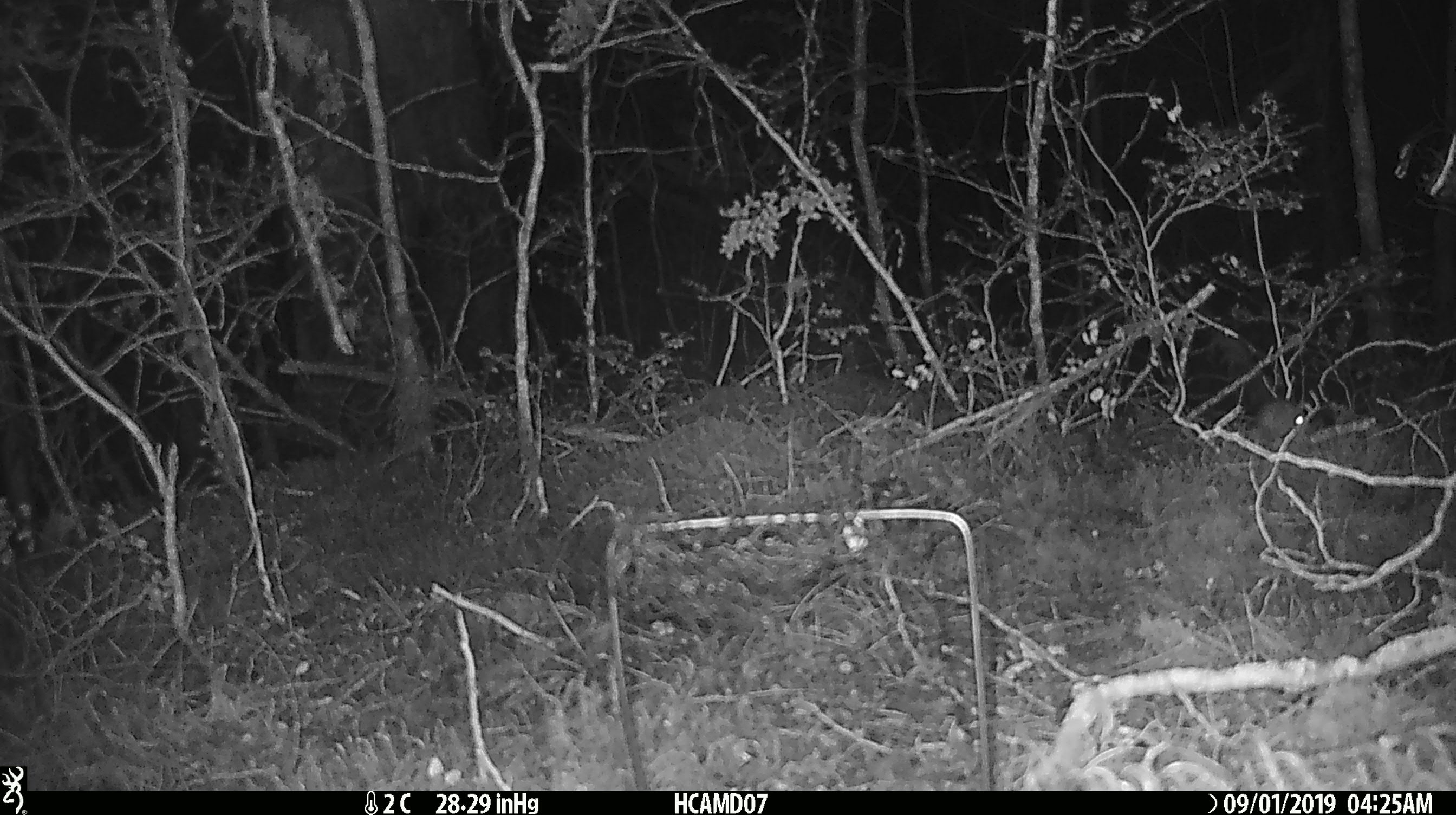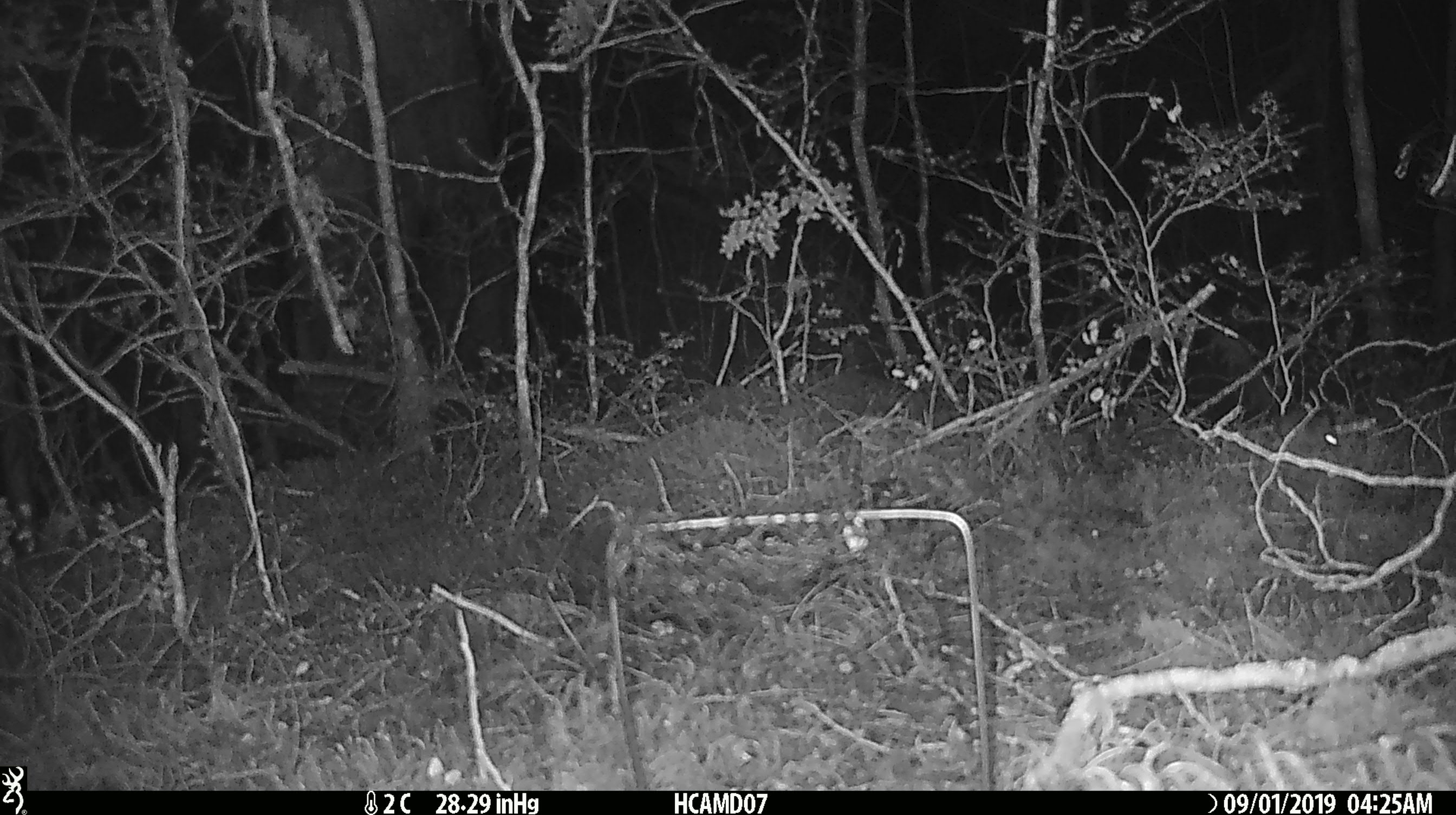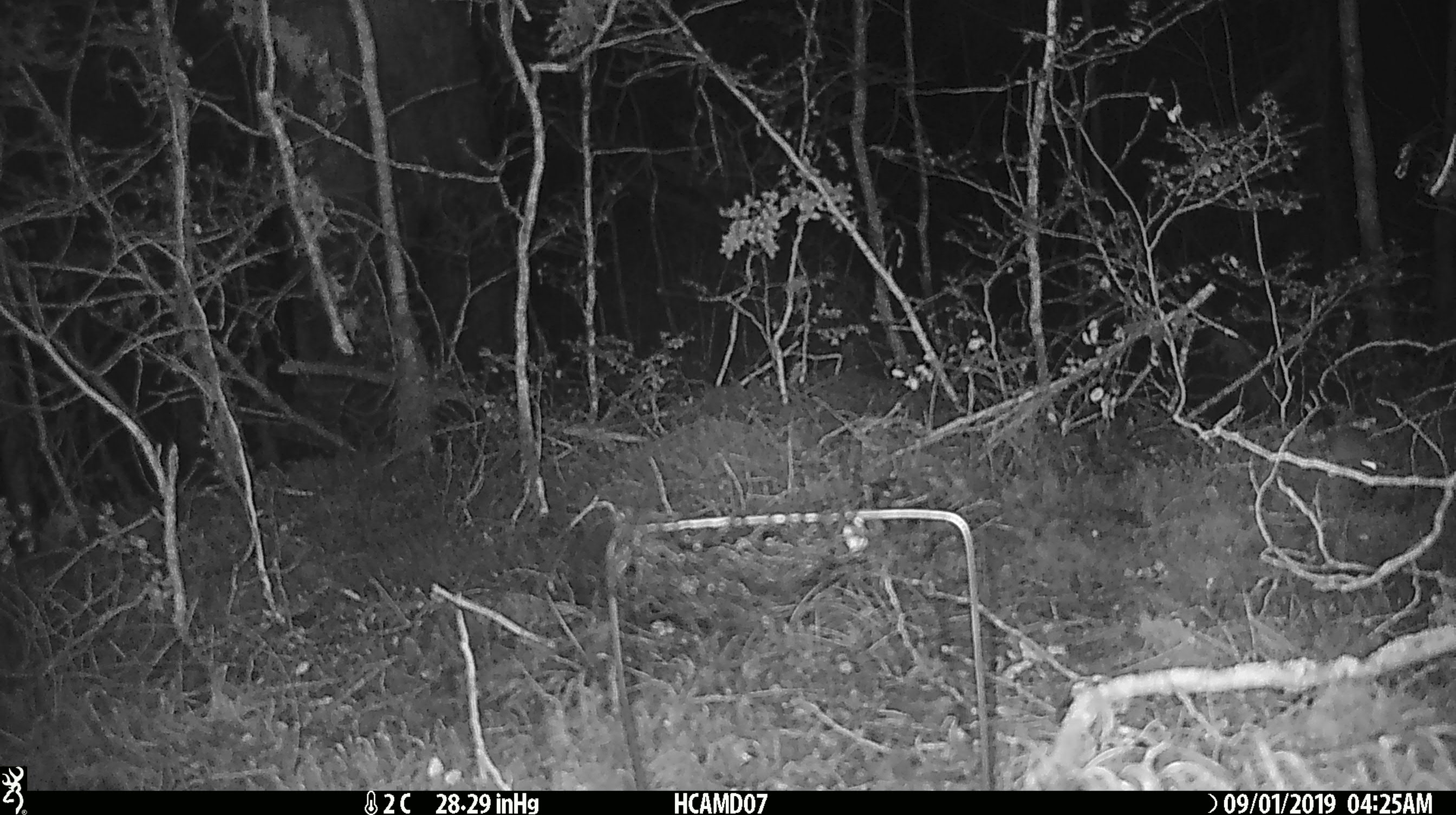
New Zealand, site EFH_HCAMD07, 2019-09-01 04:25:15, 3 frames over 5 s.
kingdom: Animalia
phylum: Chordata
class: Mammalia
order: Rodentia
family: Muridae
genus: Mus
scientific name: Mus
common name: mouse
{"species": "mouse (Mus)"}